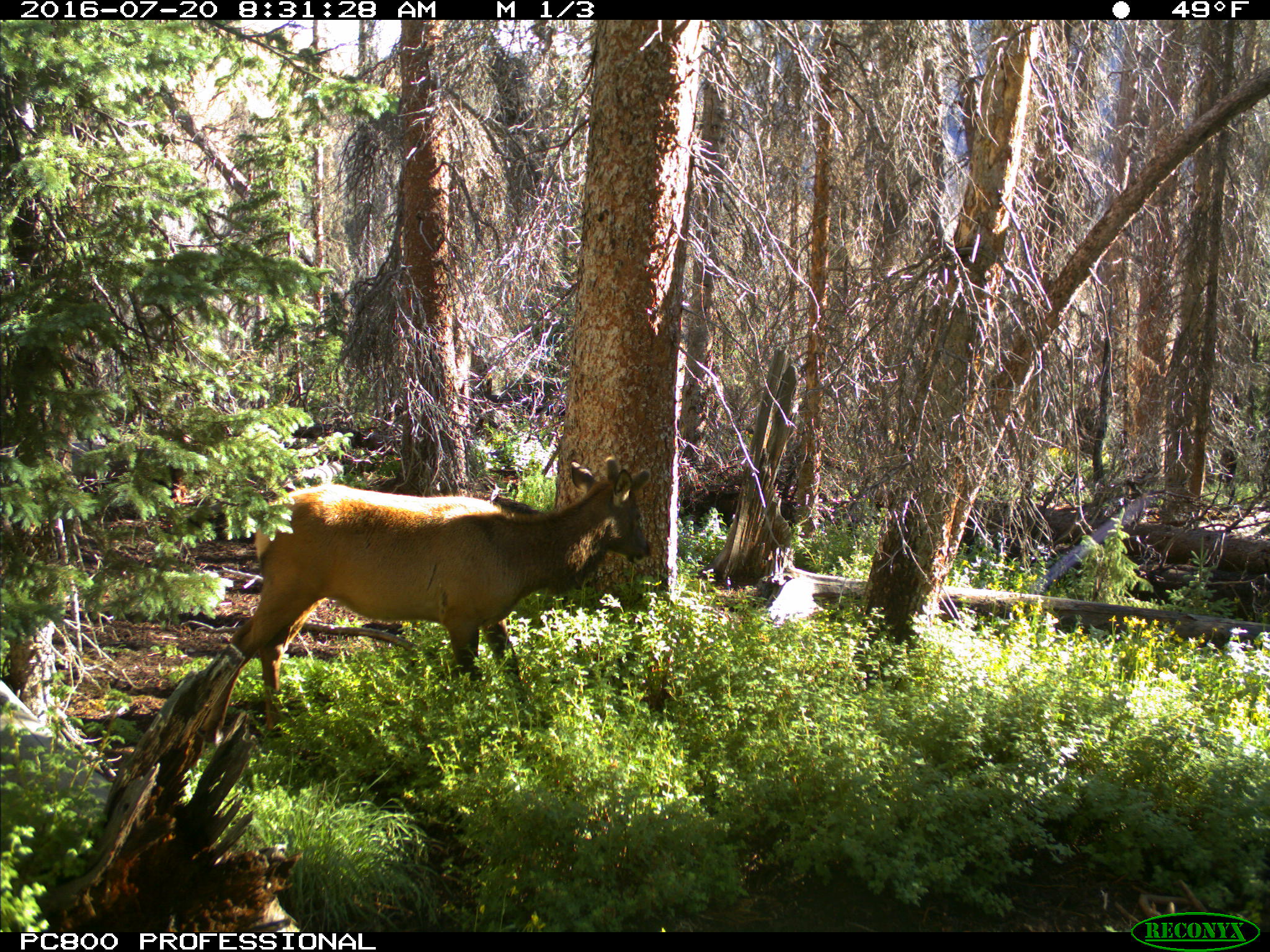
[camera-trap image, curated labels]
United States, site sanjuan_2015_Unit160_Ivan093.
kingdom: Animalia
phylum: Chordata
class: Mammalia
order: Artiodactyla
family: Cervidae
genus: Cervus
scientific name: Cervus elaphus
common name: red deer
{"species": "Cervus elaphus (red deer)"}